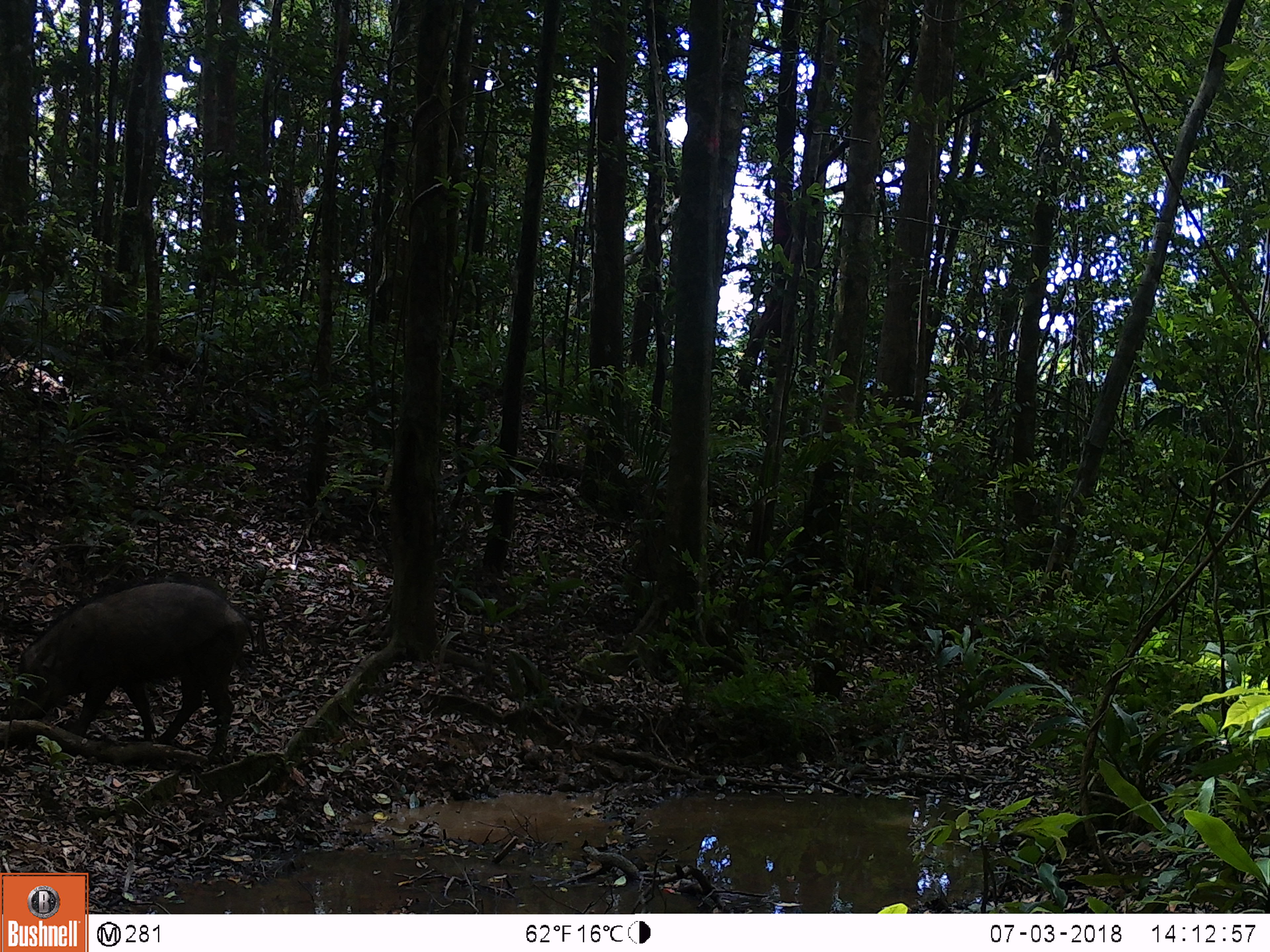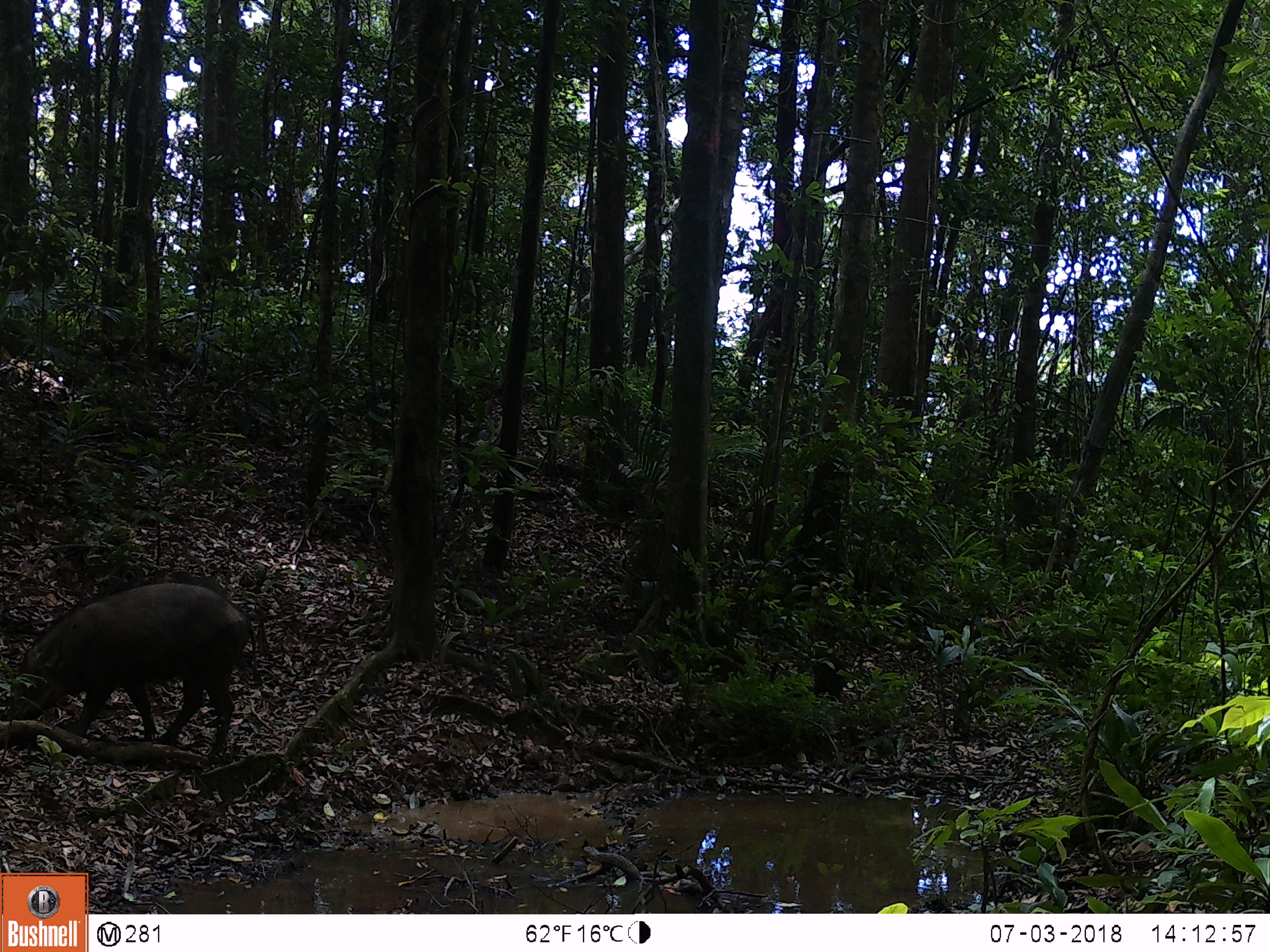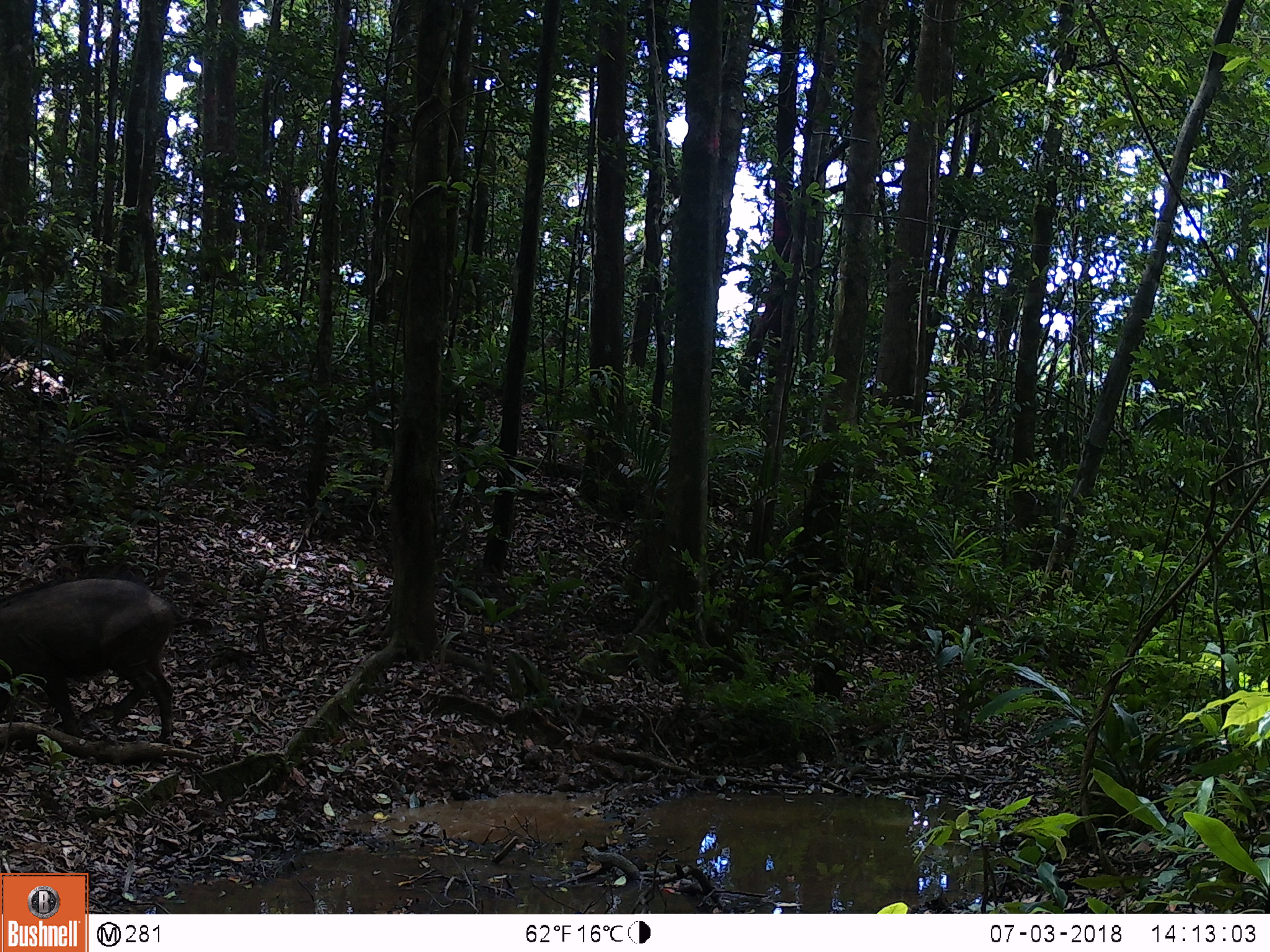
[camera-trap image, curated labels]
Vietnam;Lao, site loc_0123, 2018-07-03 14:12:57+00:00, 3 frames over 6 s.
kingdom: Animalia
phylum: Chordata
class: Mammalia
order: Artiodactyla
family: Suidae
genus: Sus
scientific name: Sus scrofa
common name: eurasian wild pig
Eurasian wild pig (Sus scrofa). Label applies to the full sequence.